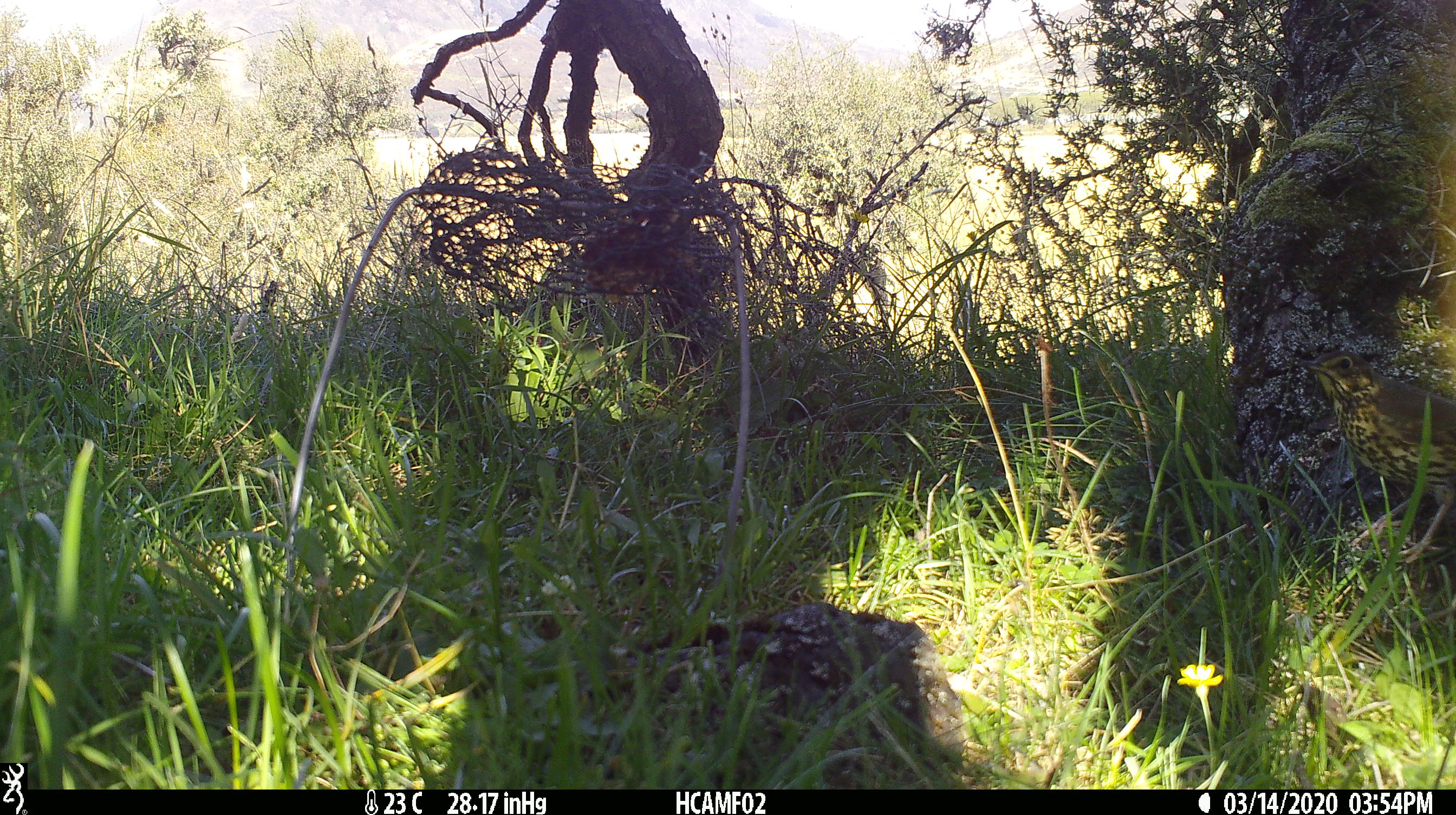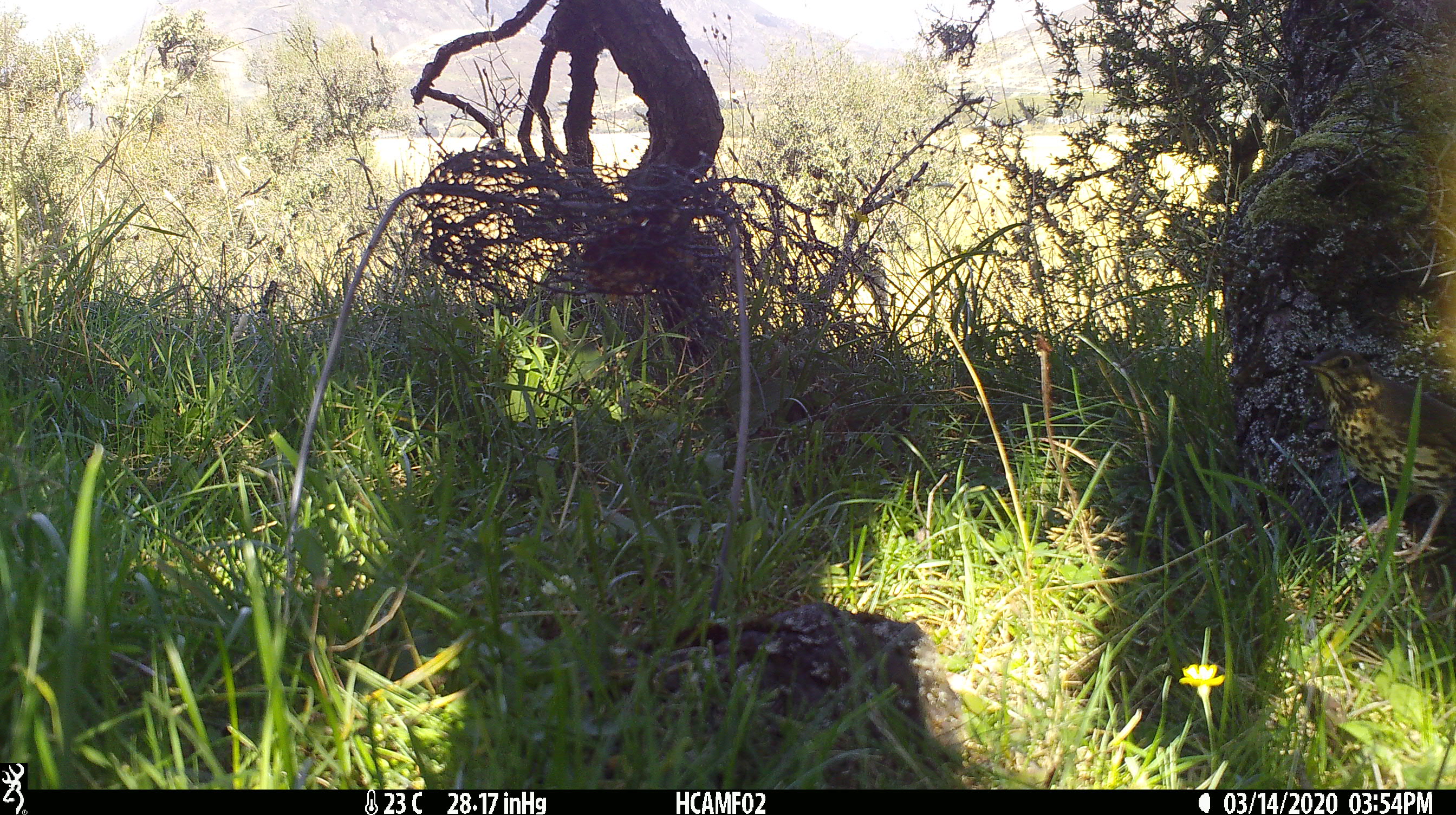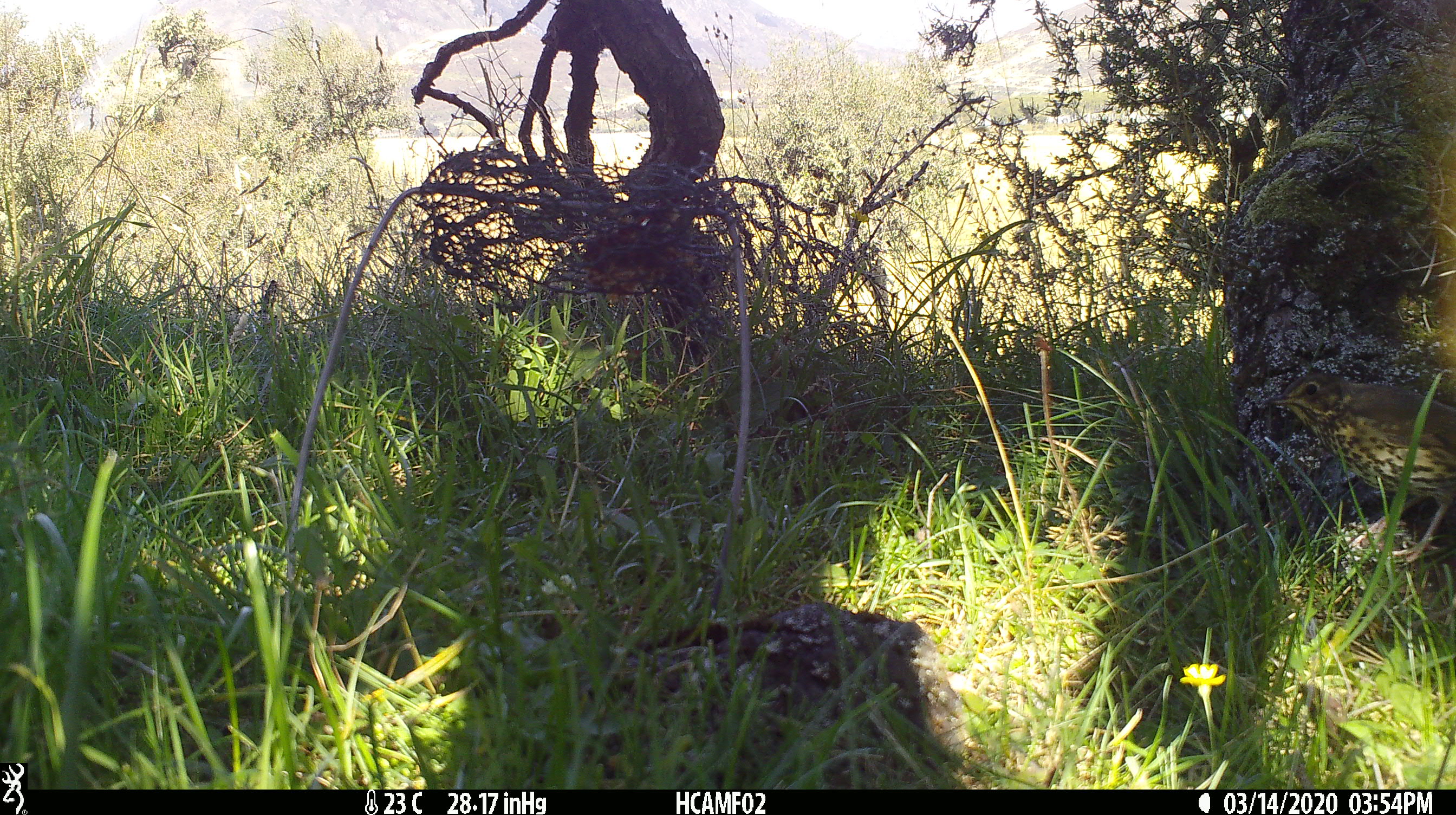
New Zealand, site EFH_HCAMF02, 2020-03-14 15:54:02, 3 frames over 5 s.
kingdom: Animalia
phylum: Chordata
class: Aves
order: Passeriformes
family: Turdidae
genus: Turdus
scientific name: Turdus philomelos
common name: song thrush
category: thrush